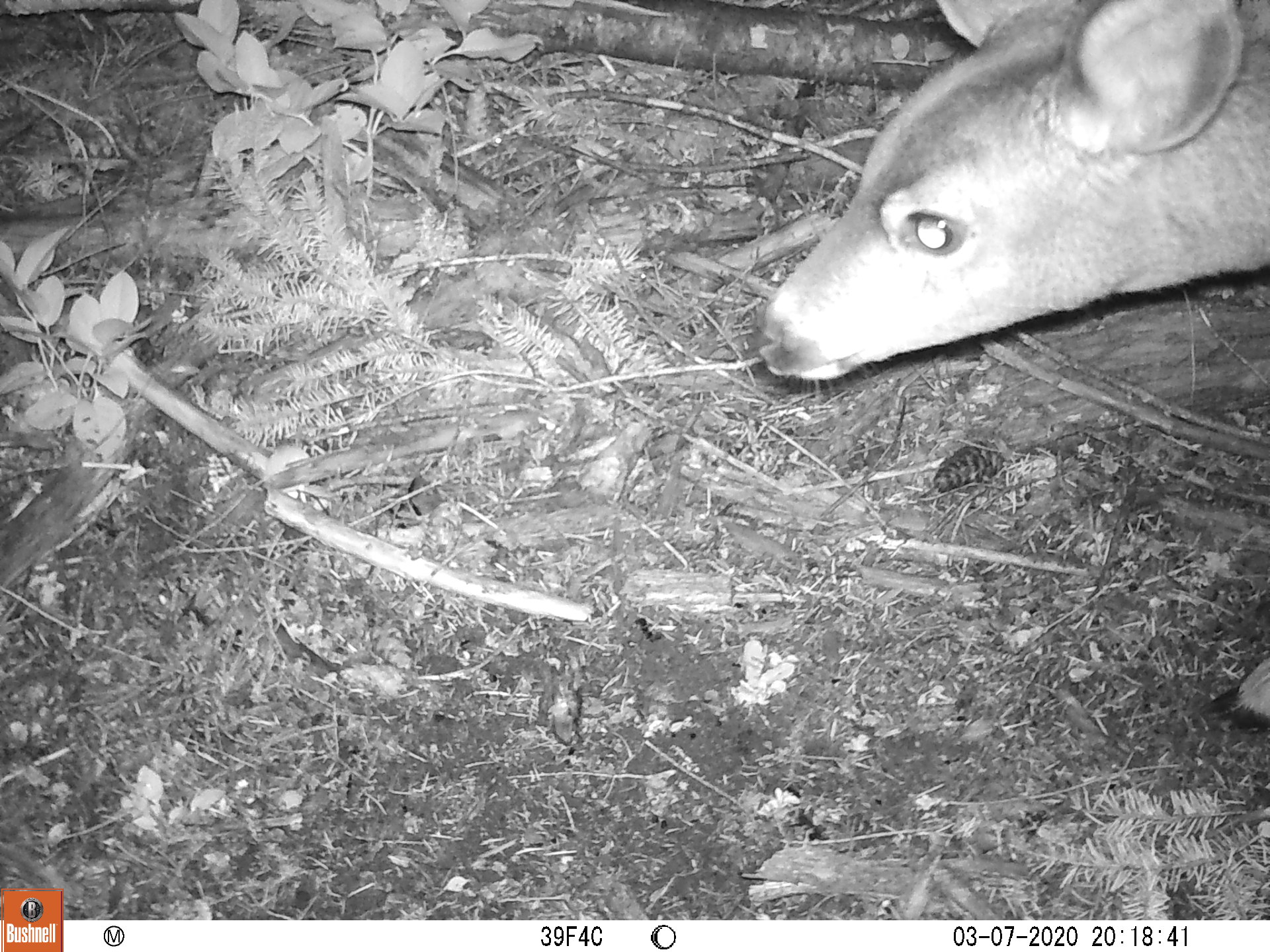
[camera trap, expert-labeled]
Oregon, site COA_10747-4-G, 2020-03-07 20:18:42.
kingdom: Animalia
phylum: Chordata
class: Mammalia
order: Artiodactyla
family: Cervidae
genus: Odocoileus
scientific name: Odocoileus hemionus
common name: black-tailed deer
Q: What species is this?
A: Black-tailed deer (Odocoileus hemionus).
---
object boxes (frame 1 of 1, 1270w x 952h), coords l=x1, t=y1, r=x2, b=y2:
black-tailed deer: l=750, t=5, r=1262, b=741